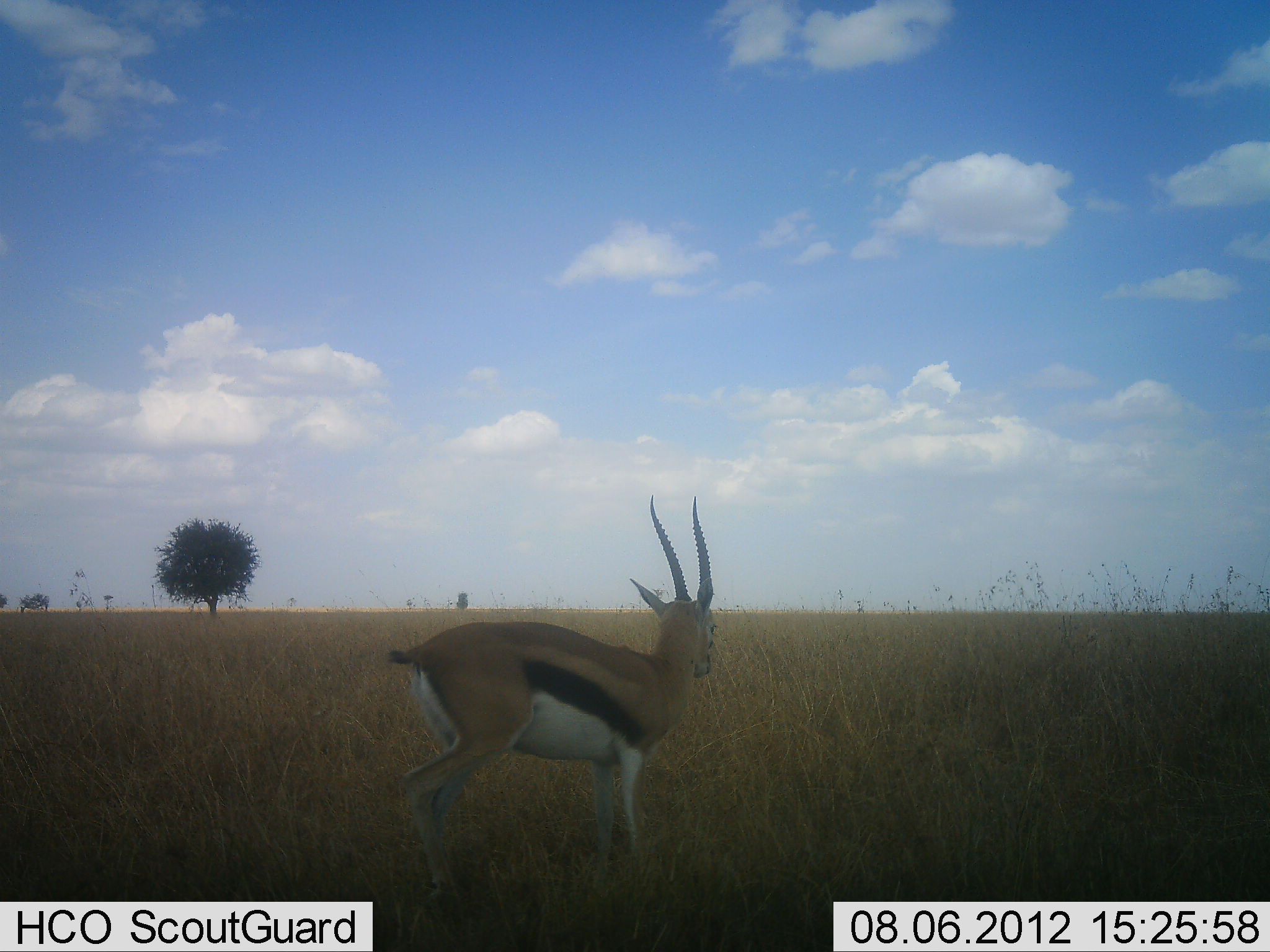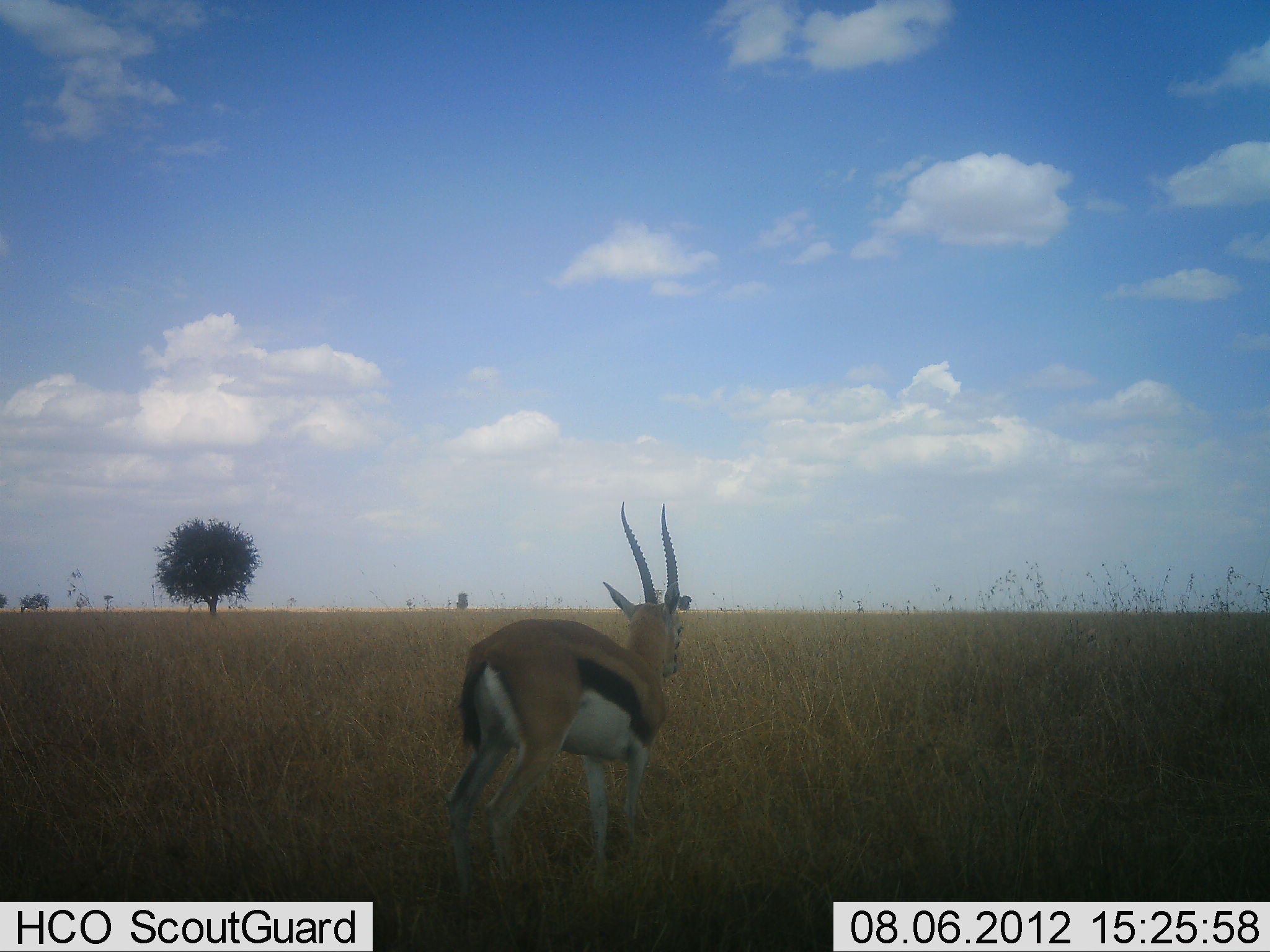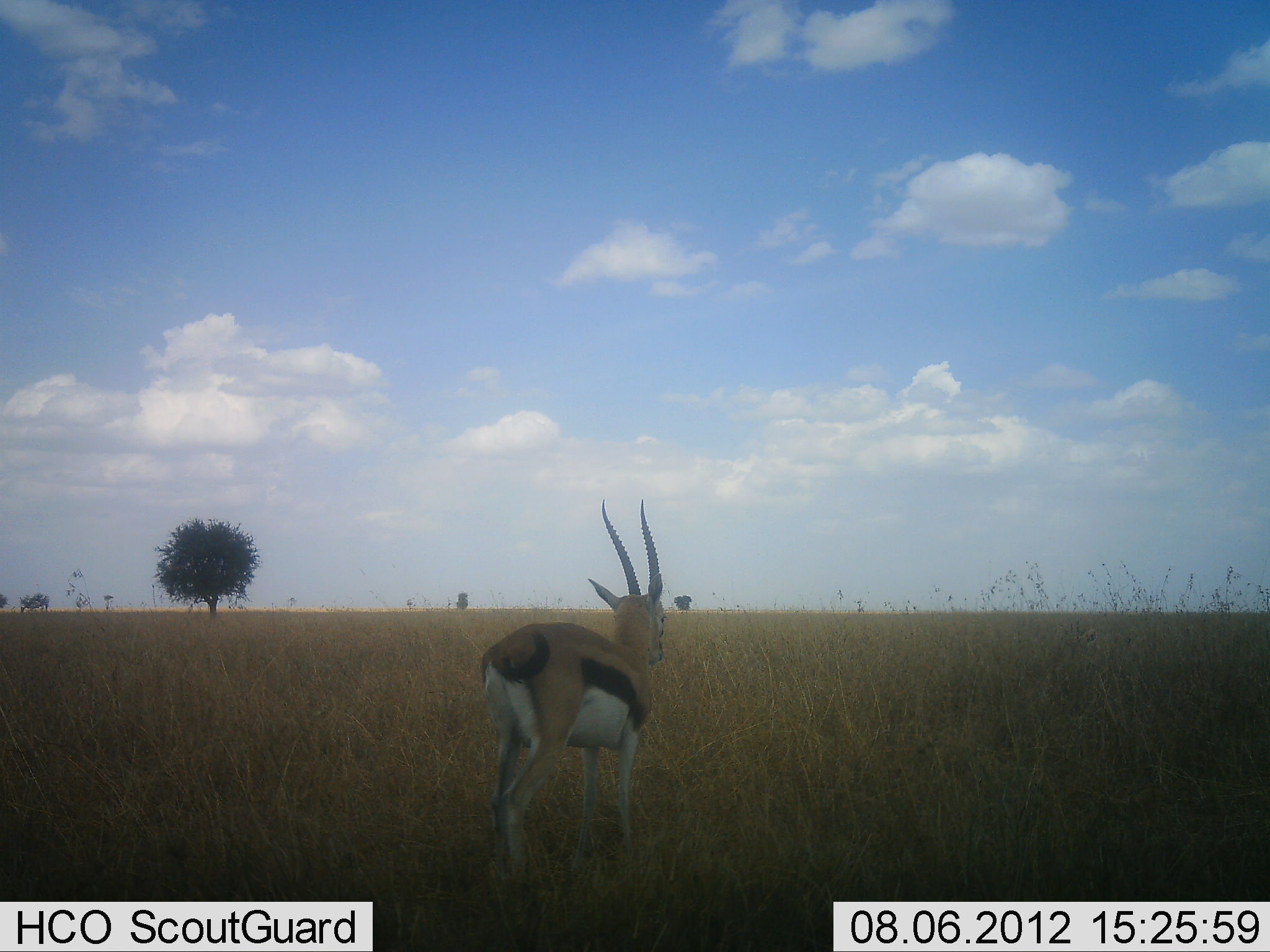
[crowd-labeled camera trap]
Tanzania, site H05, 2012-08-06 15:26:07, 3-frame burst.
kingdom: Animalia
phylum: Chordata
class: Mammalia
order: Artiodactyla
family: Bovidae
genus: Eudorcas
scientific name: Eudorcas thomsonii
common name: thomson's gazelle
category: gazellethomsons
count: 1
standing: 80%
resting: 0%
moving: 20%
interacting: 0%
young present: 0%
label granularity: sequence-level